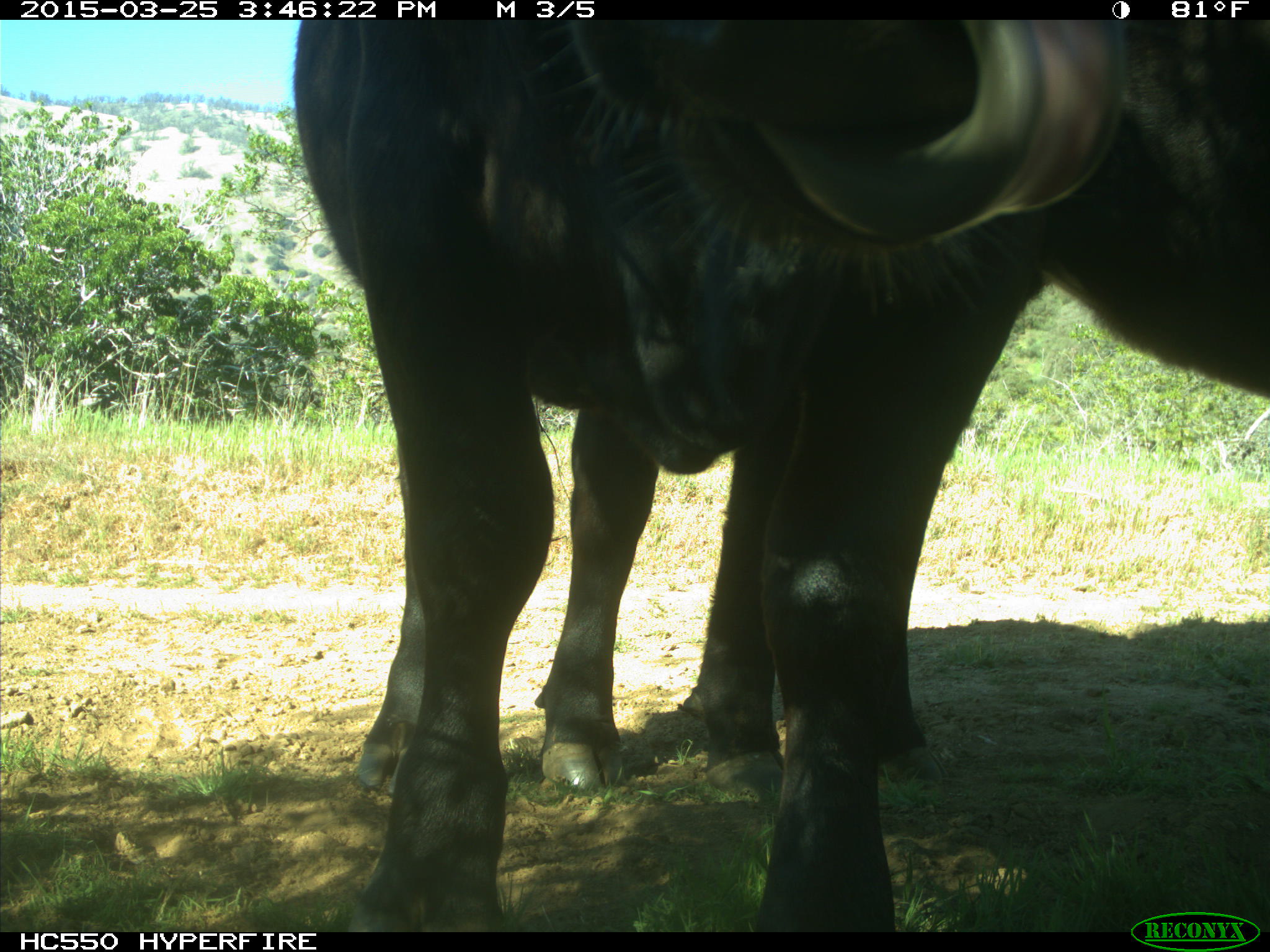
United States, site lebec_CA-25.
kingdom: Animalia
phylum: Chordata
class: Mammalia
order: Artiodactyla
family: Bovidae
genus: Bos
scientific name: Bos taurus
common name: domestic cow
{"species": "Bos taurus (domestic cow)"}